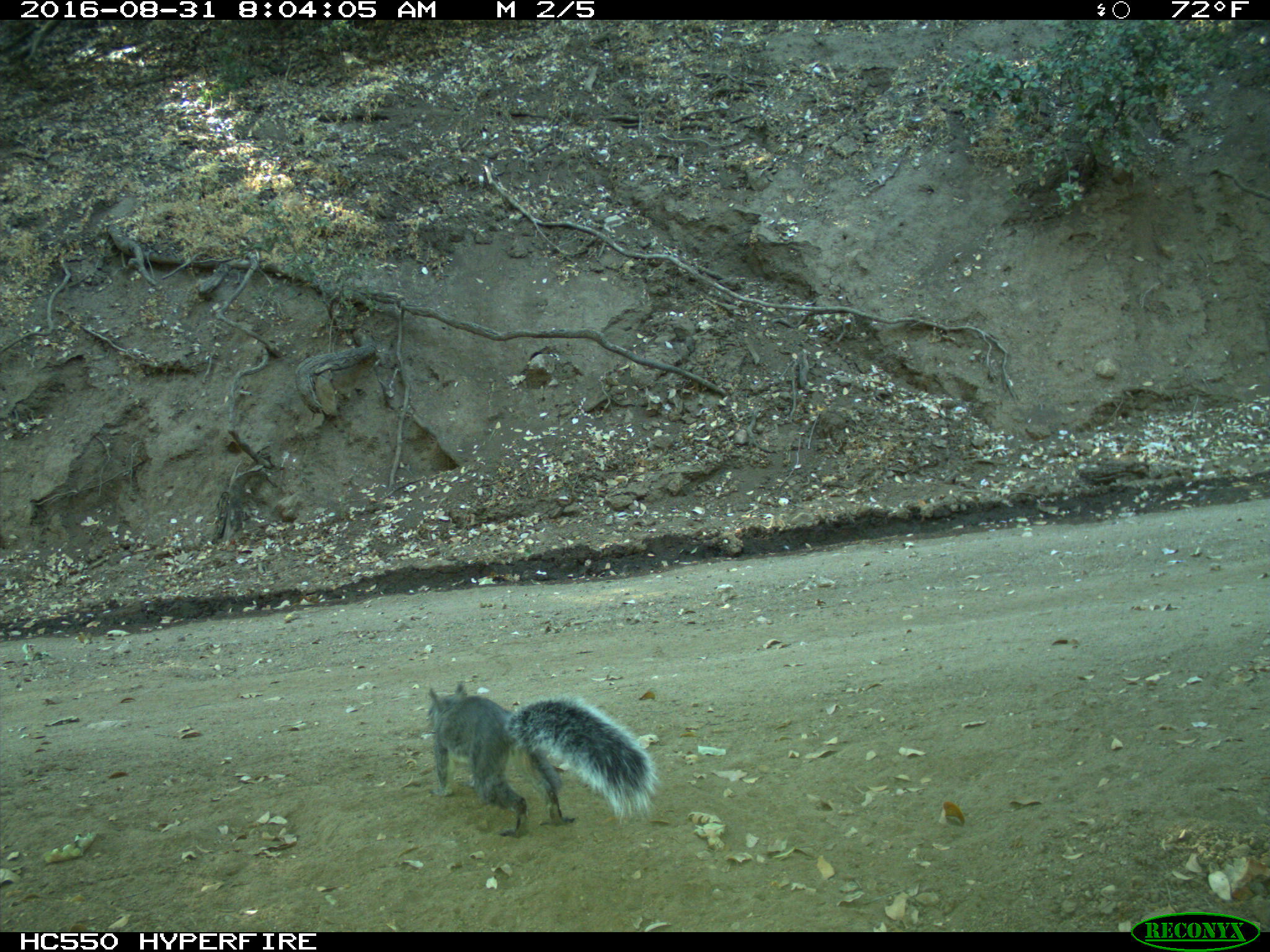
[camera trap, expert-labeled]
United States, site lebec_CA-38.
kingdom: Animalia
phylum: Chordata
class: Mammalia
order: Rodentia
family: Sciuridae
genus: Sciurus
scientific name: Sciurus carolinensis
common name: eastern gray squirrel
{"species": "Sciurus carolinensis (eastern gray squirrel)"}